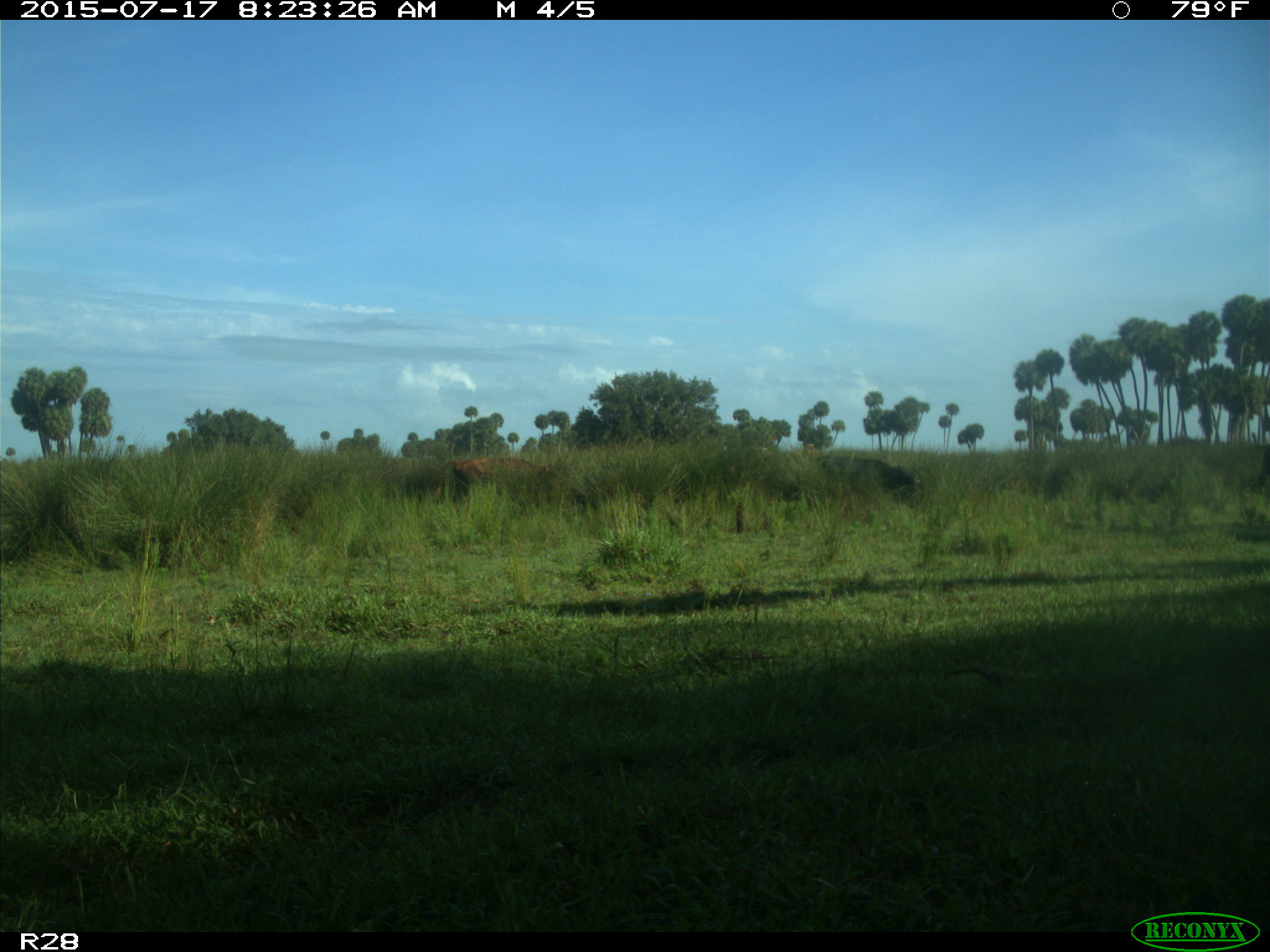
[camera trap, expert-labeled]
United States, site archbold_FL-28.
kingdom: Animalia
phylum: Chordata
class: Mammalia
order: Artiodactyla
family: Bovidae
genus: Bos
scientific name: Bos taurus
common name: domestic cow